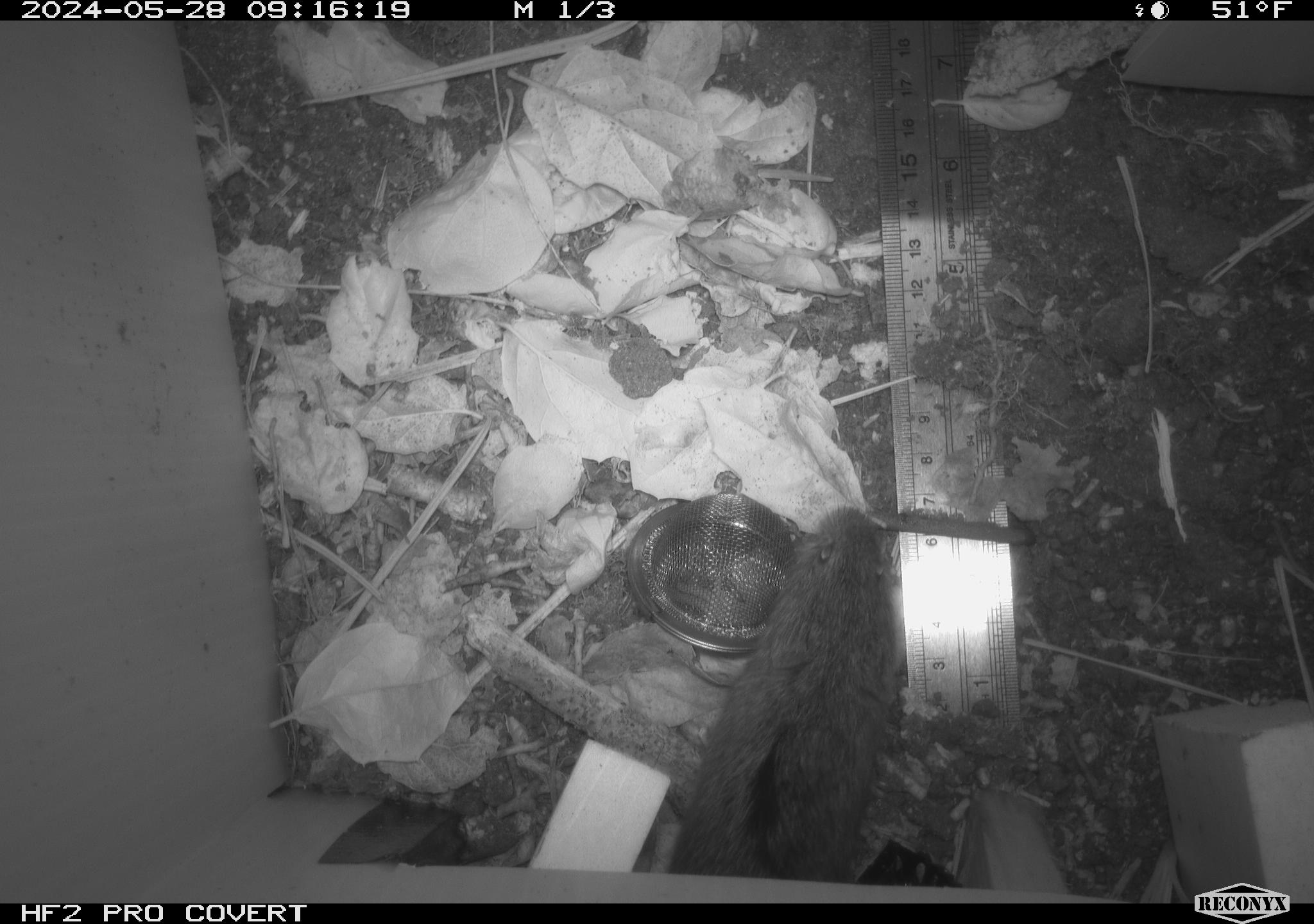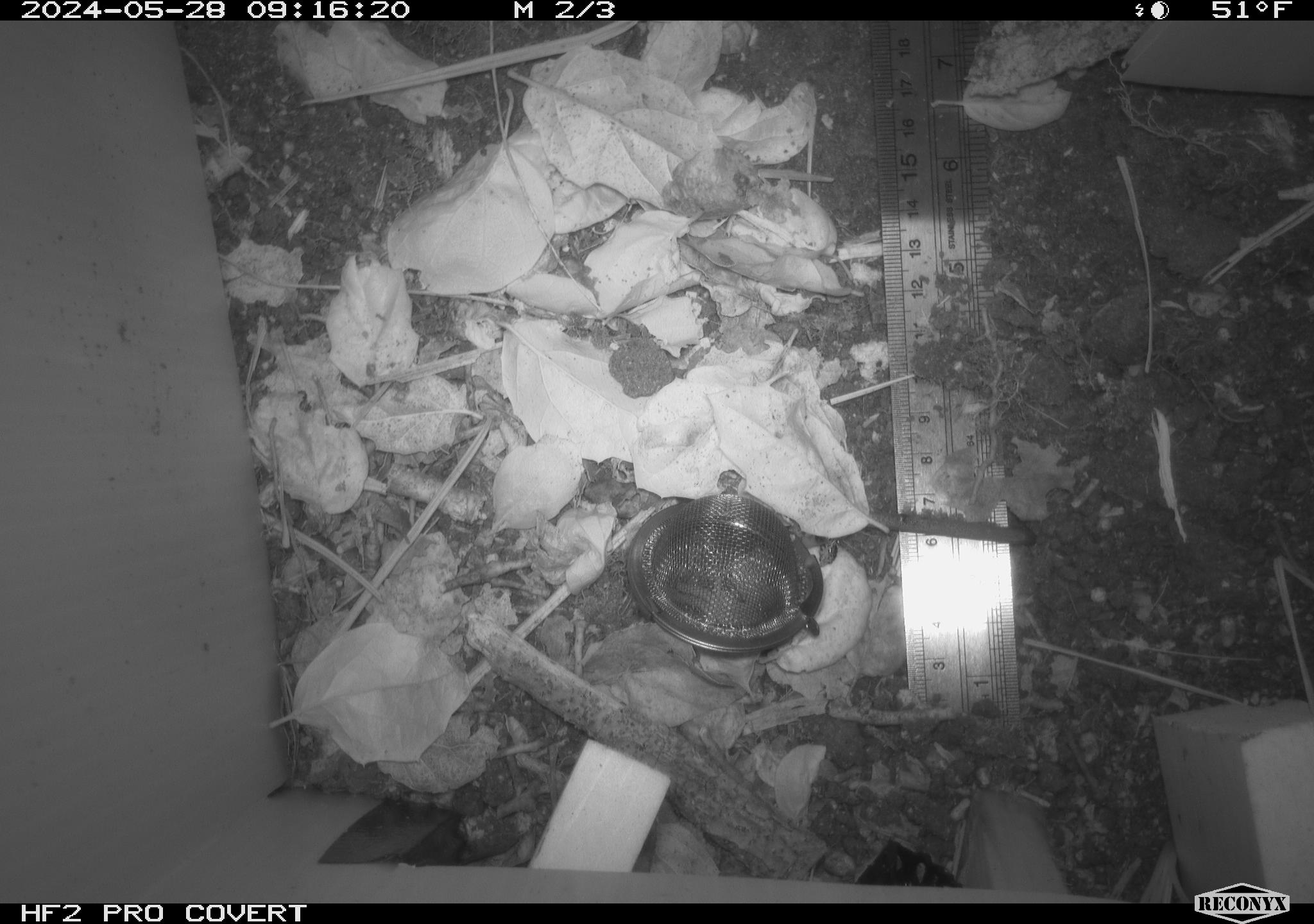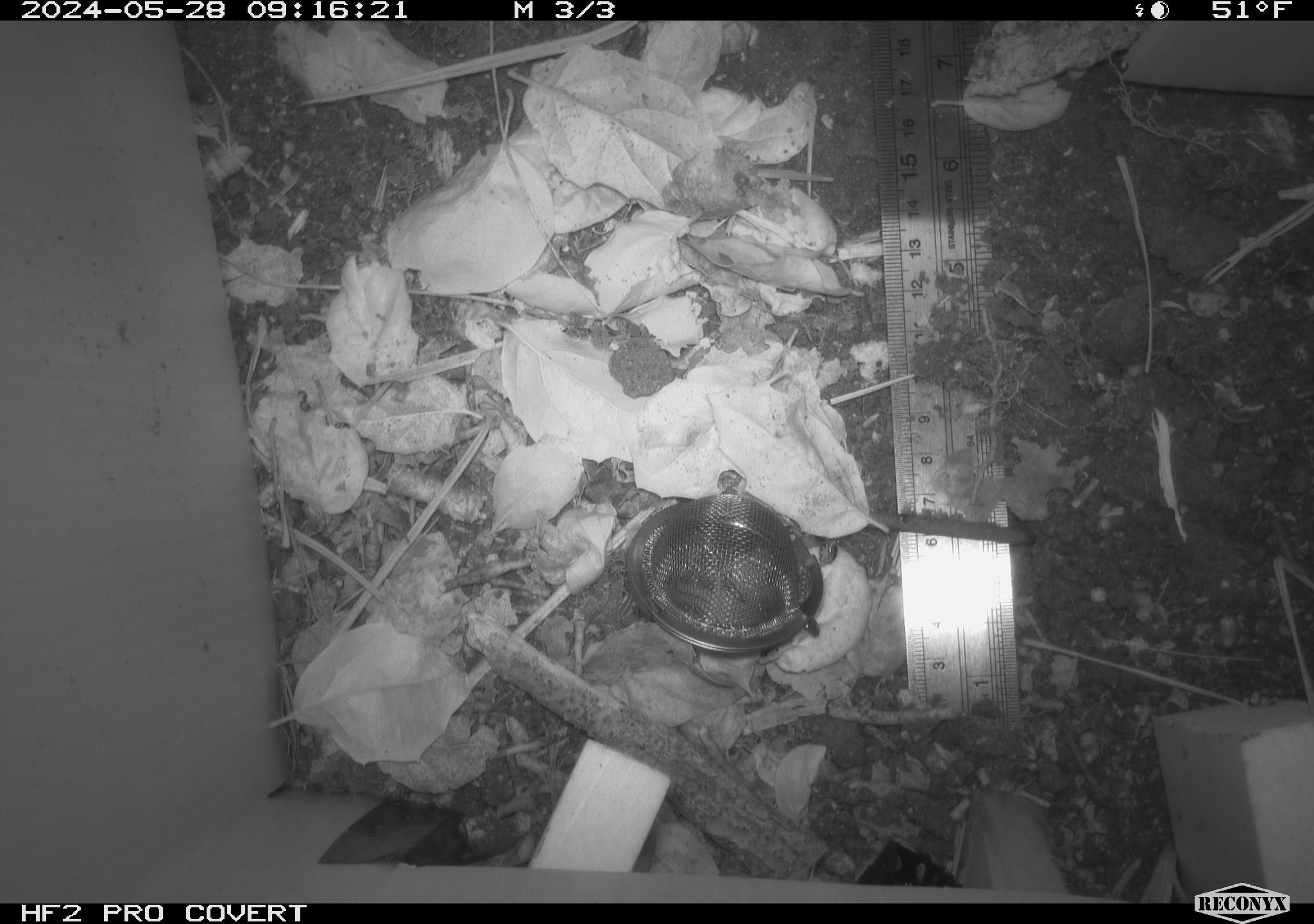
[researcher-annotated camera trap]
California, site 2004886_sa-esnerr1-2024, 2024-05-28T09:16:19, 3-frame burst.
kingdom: Animalia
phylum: Chordata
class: Mammalia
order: Rodentia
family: Cricetidae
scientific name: Cricetidae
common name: hamsters, voles, lemmings, and allies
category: cricetidae family